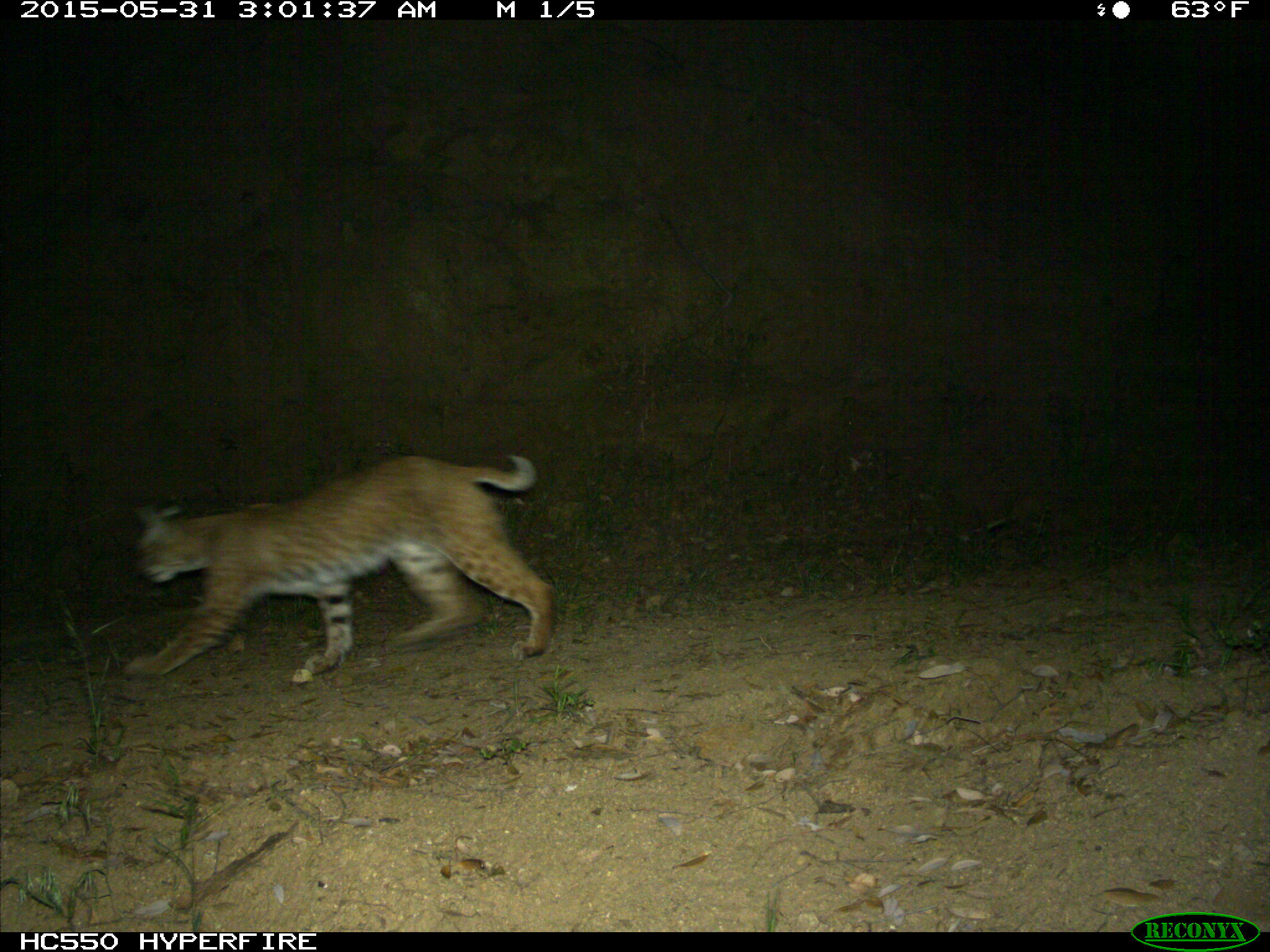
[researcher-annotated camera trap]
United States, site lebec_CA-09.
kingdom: Animalia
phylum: Chordata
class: Mammalia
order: Carnivora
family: Felidae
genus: Lynx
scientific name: Lynx rufus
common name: bobcat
Lynx rufus (bobcat).